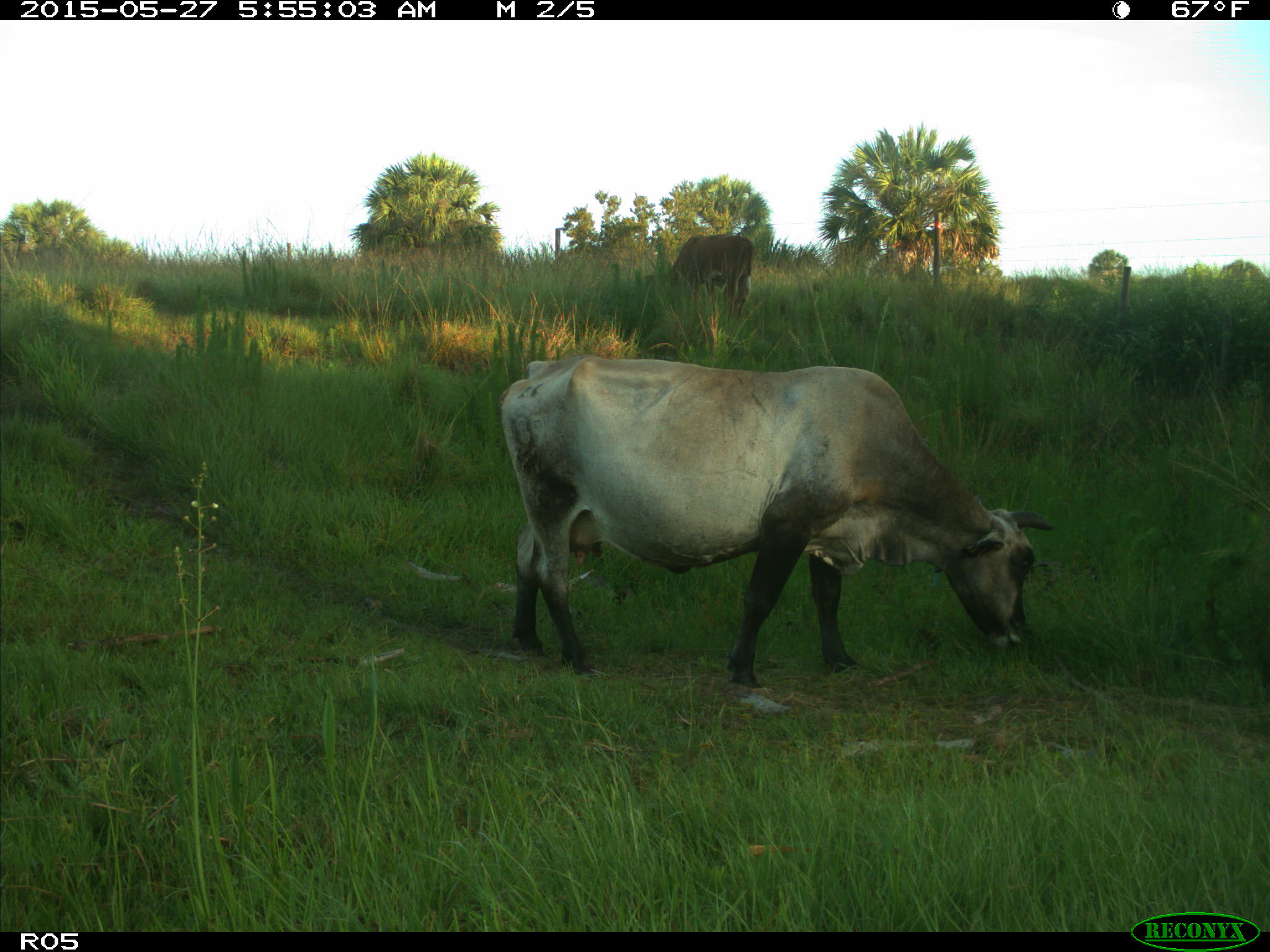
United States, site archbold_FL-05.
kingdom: Animalia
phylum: Chordata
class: Mammalia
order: Artiodactyla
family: Bovidae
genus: Bos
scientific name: Bos taurus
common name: domestic cow